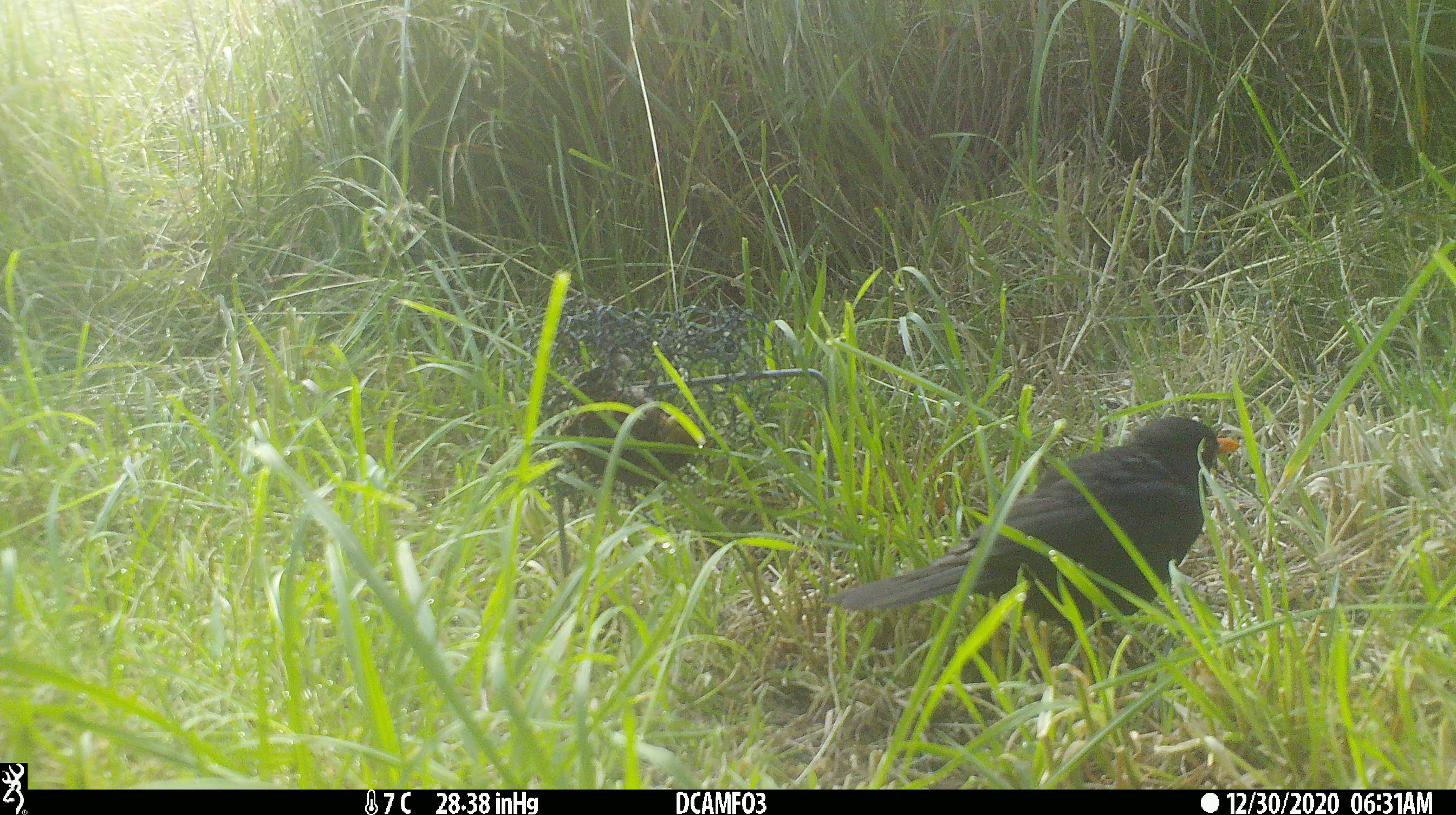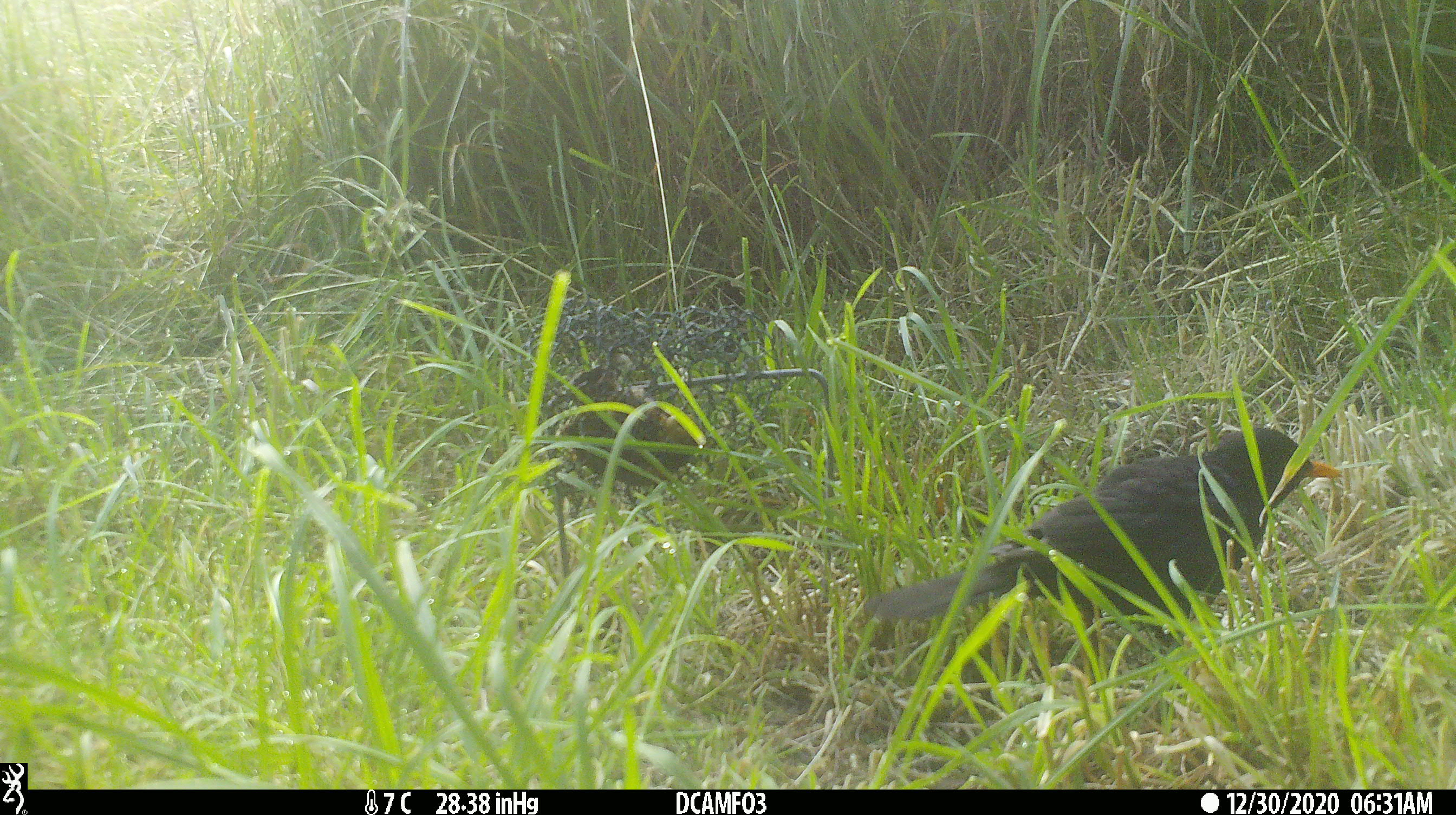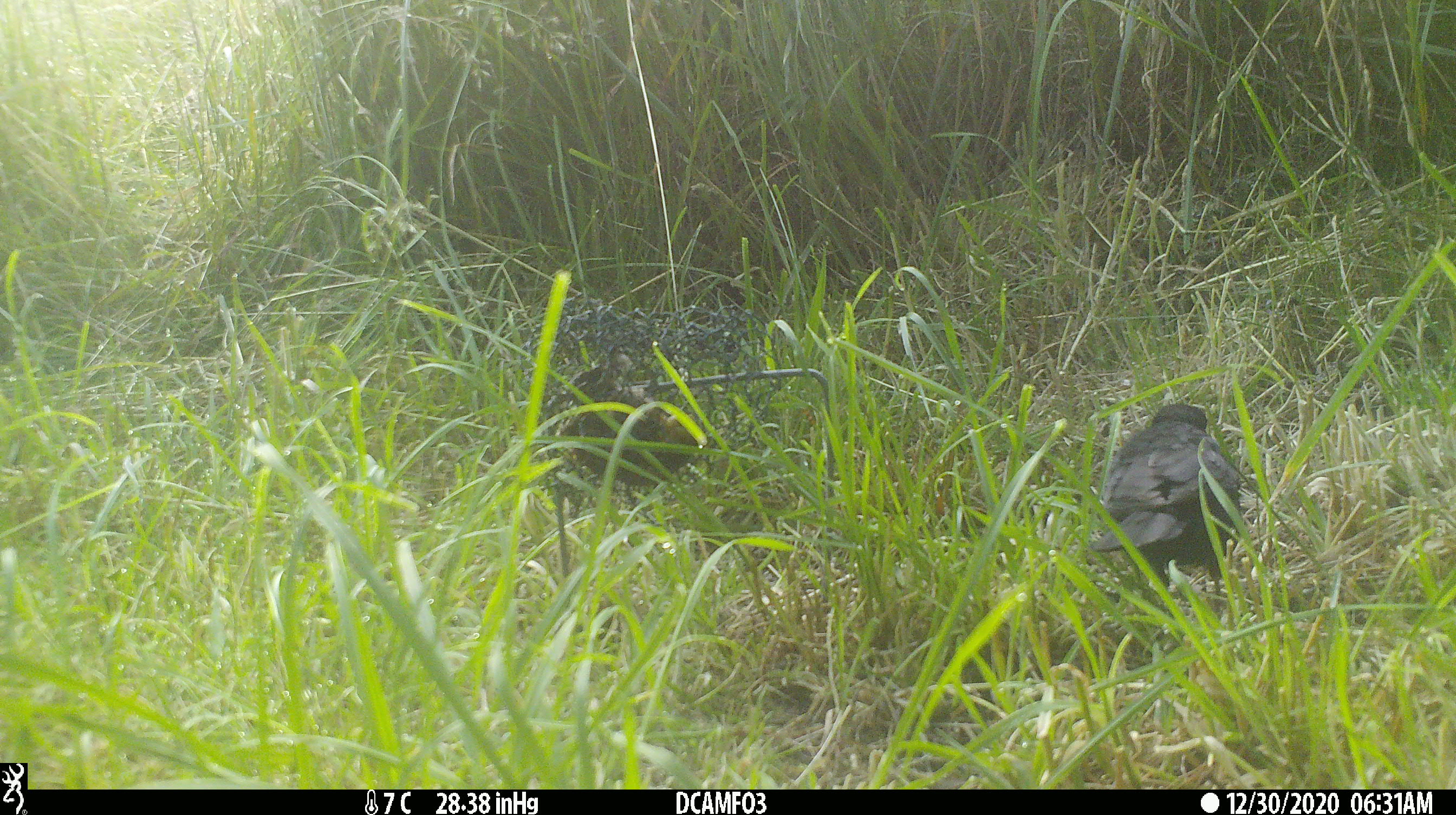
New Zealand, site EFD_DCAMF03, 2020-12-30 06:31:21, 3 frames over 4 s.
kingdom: Animalia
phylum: Chordata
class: Aves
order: Passeriformes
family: Turdidae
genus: Turdus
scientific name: Turdus merula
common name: eurasian blackbird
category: blackbird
Blackbird (eurasian blackbird) (Turdus merula).